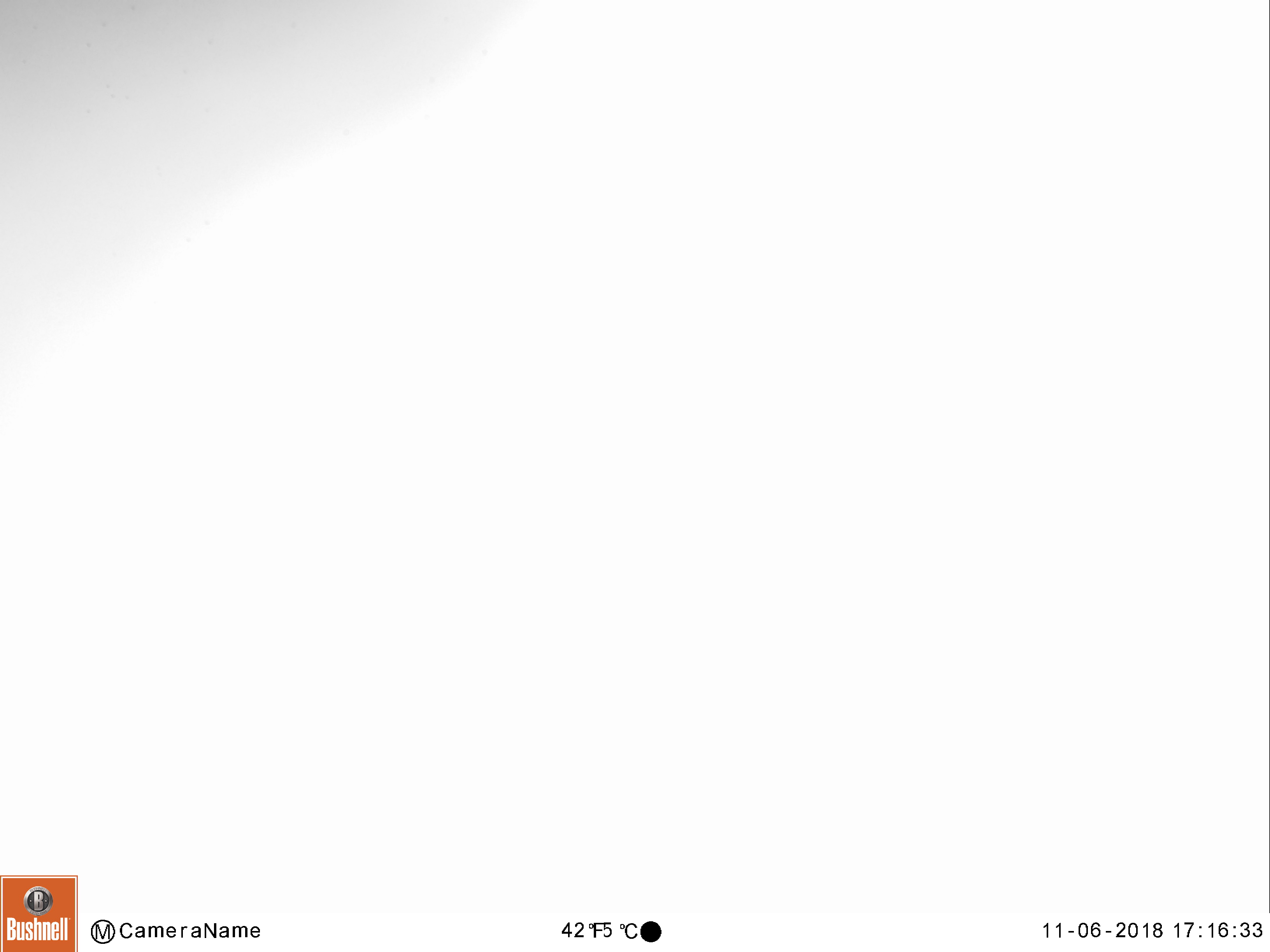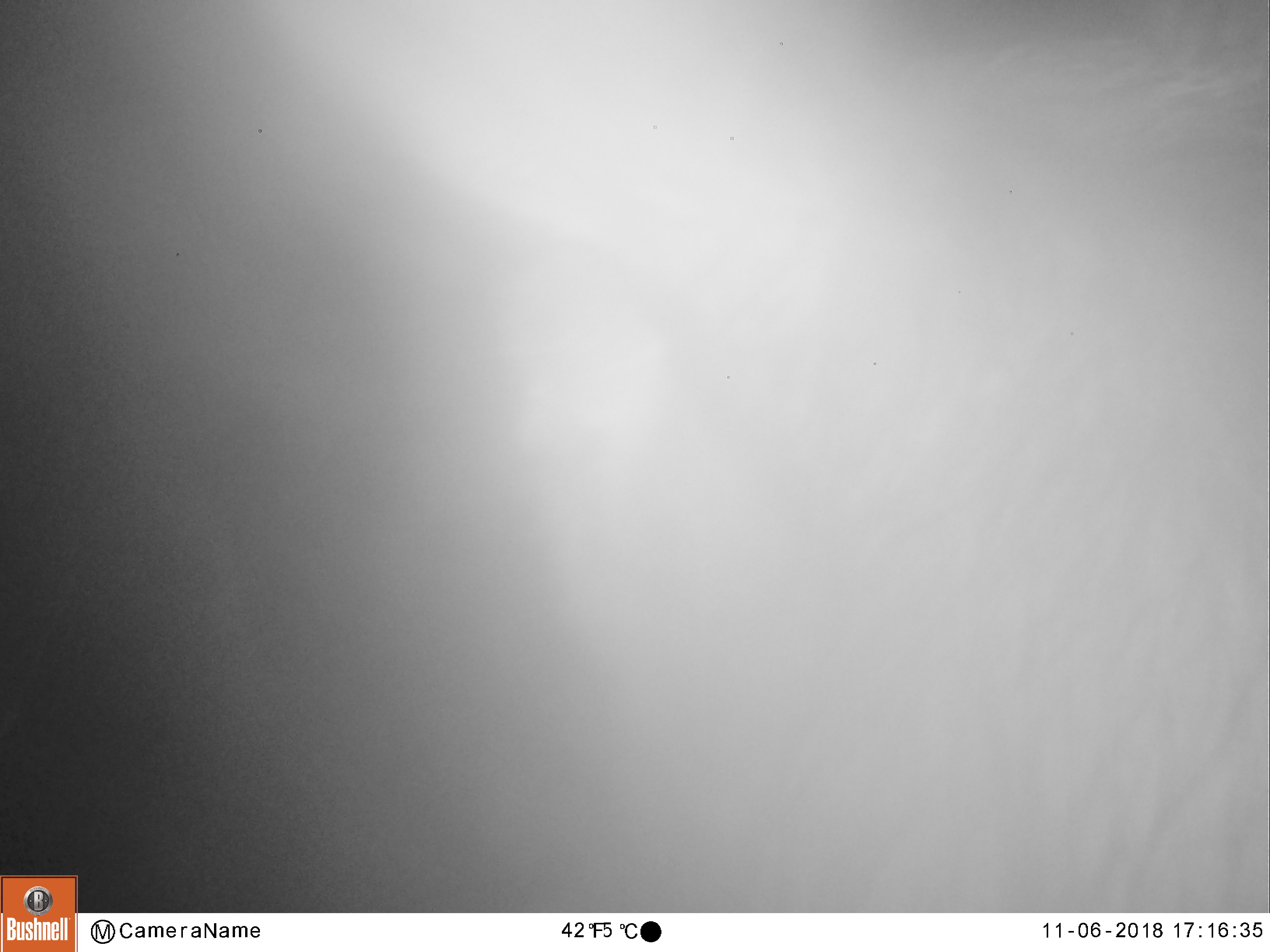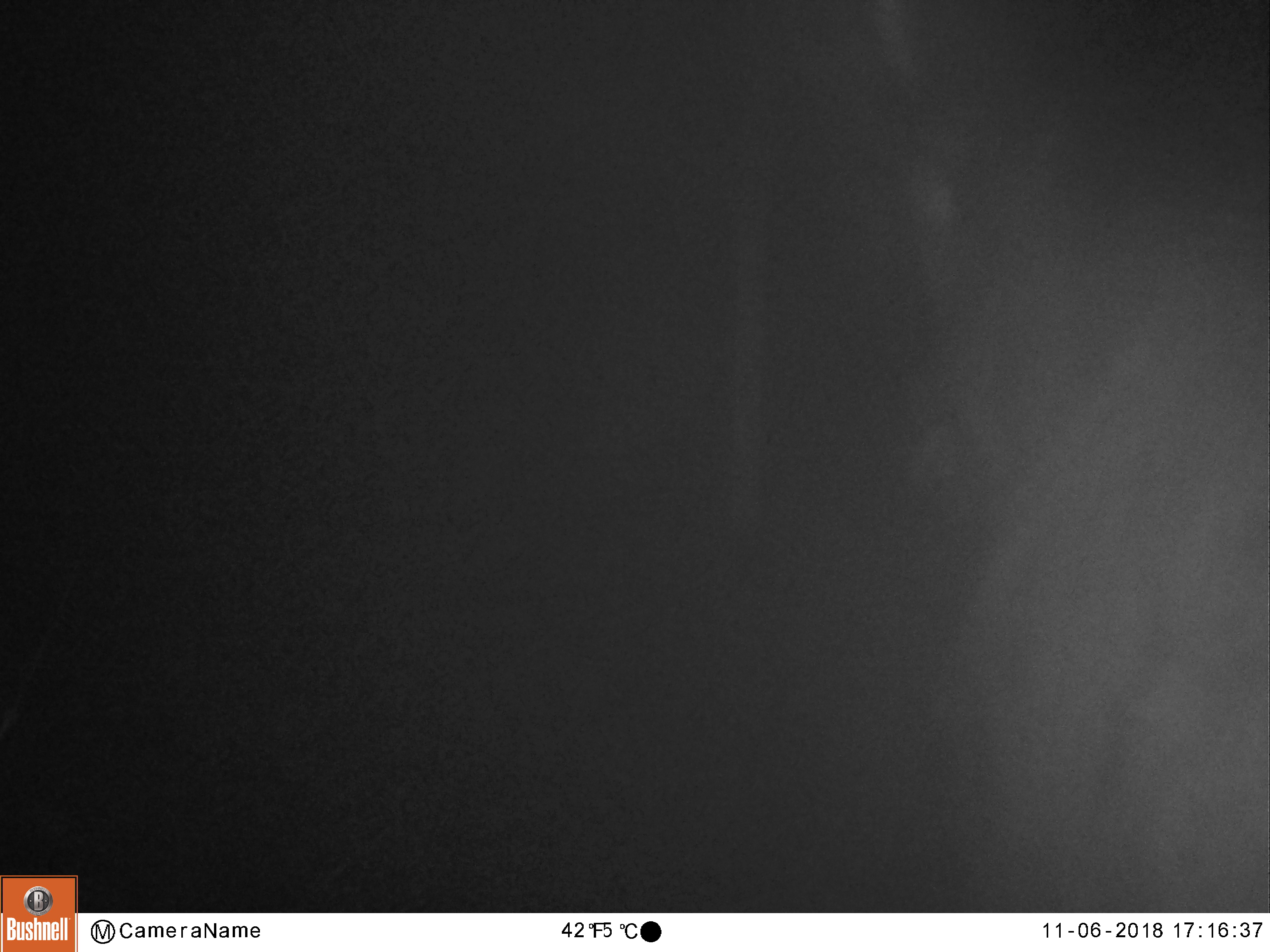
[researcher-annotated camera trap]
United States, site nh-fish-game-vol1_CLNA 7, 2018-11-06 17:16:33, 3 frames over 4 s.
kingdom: Animalia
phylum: Chordata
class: Mammalia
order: Artiodactyla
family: Cervidae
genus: Alces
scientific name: Alces alces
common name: moose